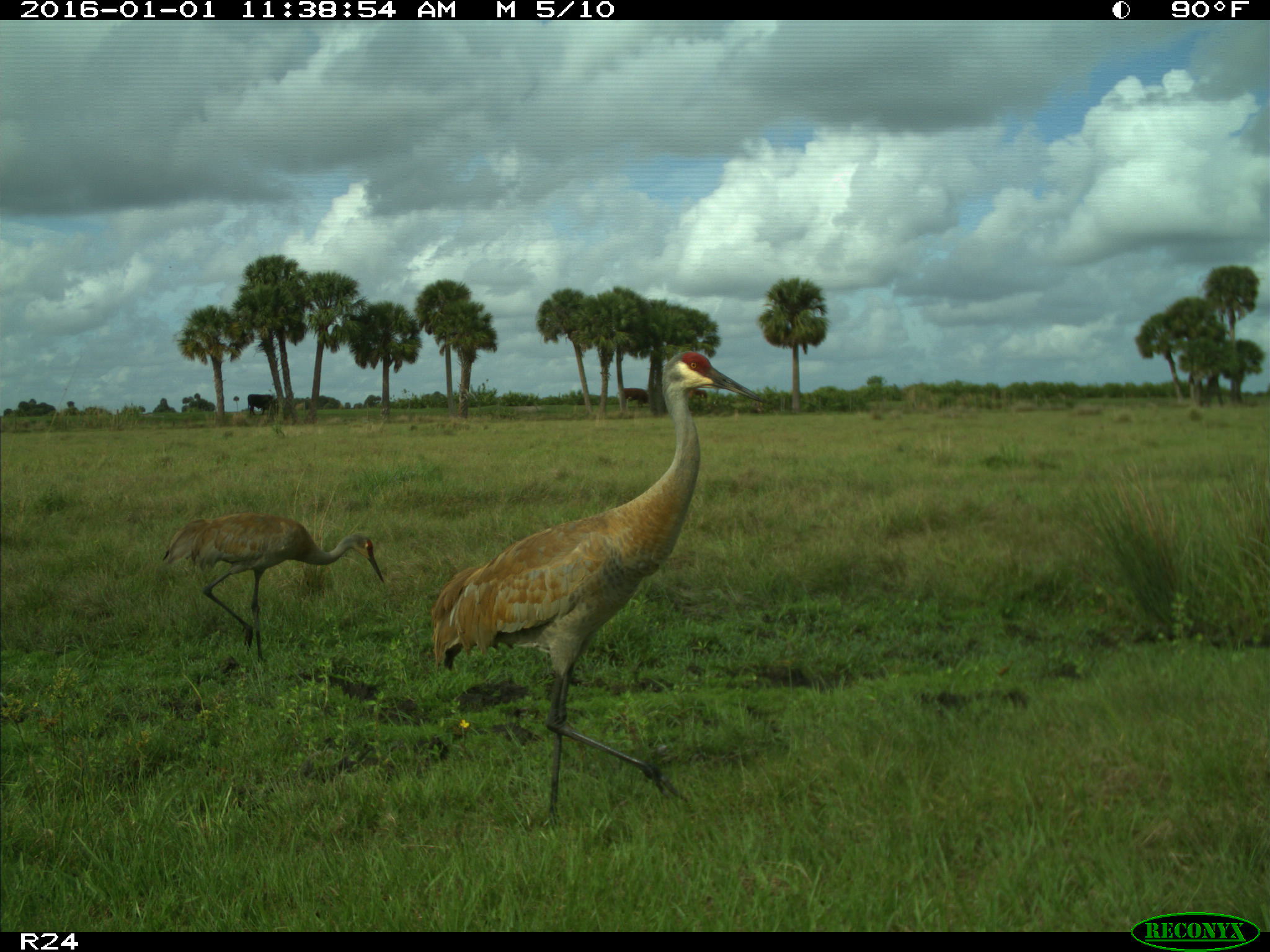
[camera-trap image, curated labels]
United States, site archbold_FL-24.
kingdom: Animalia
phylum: Chordata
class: Aves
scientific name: Aves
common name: birds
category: unidentified bird